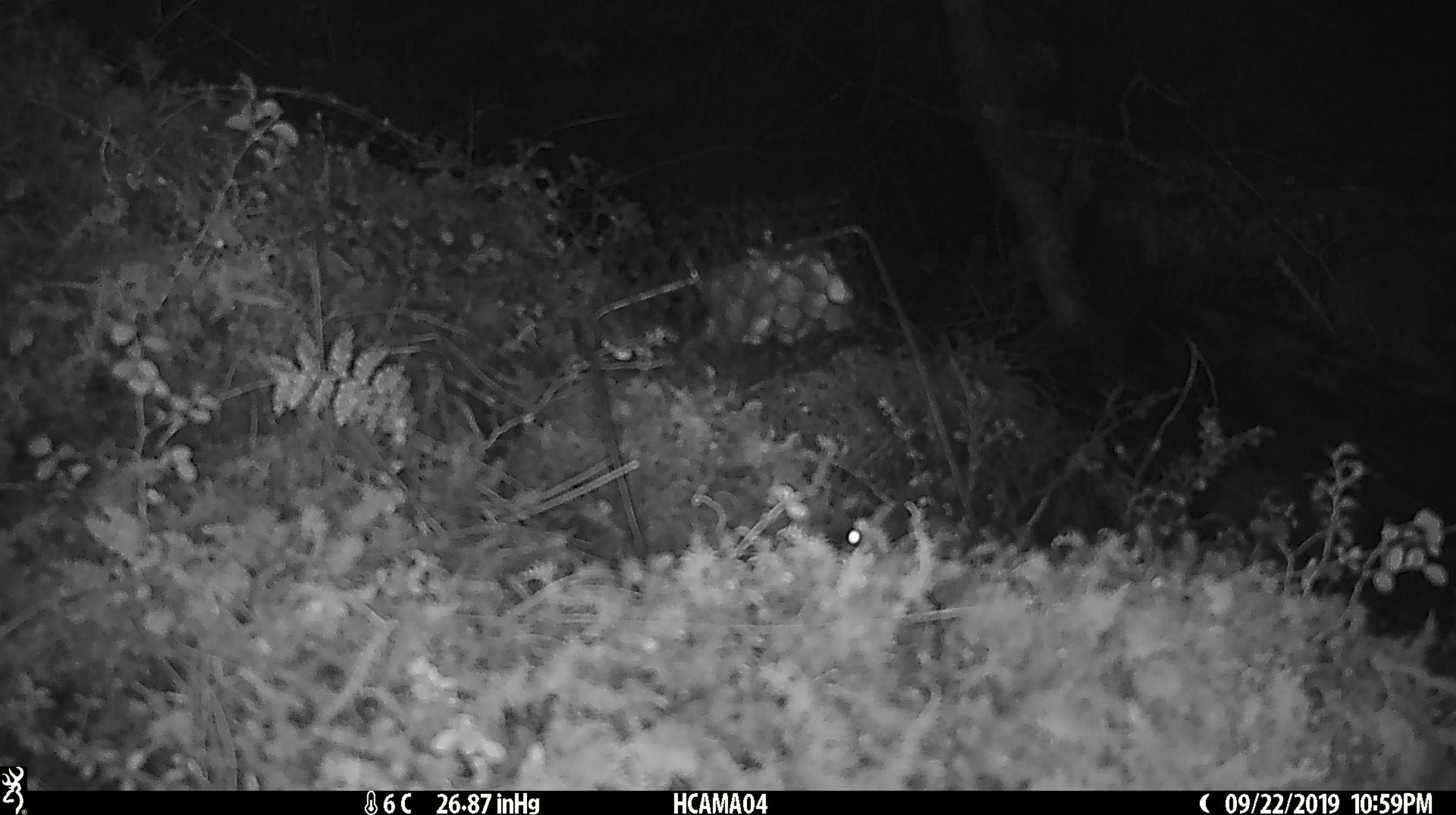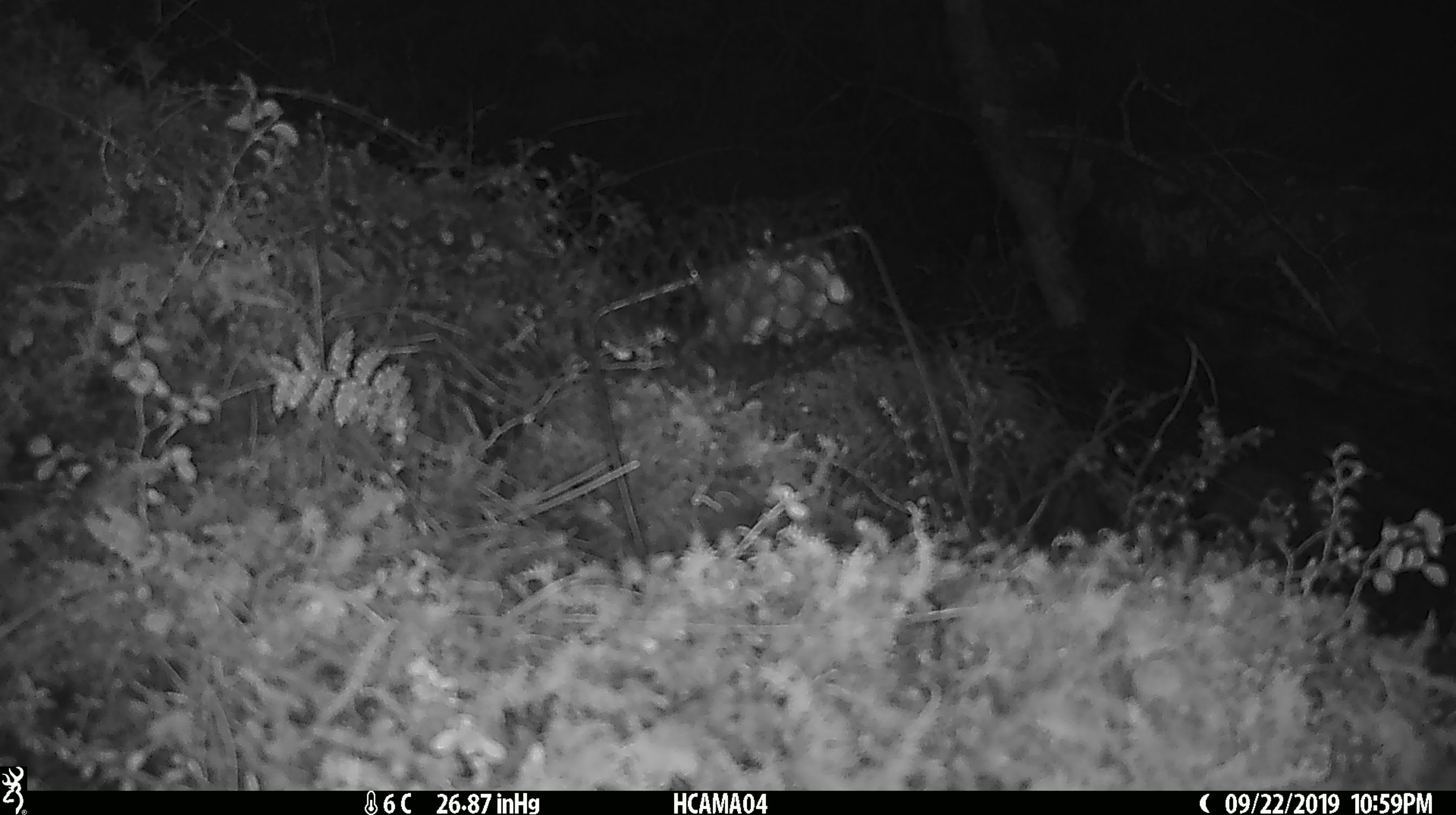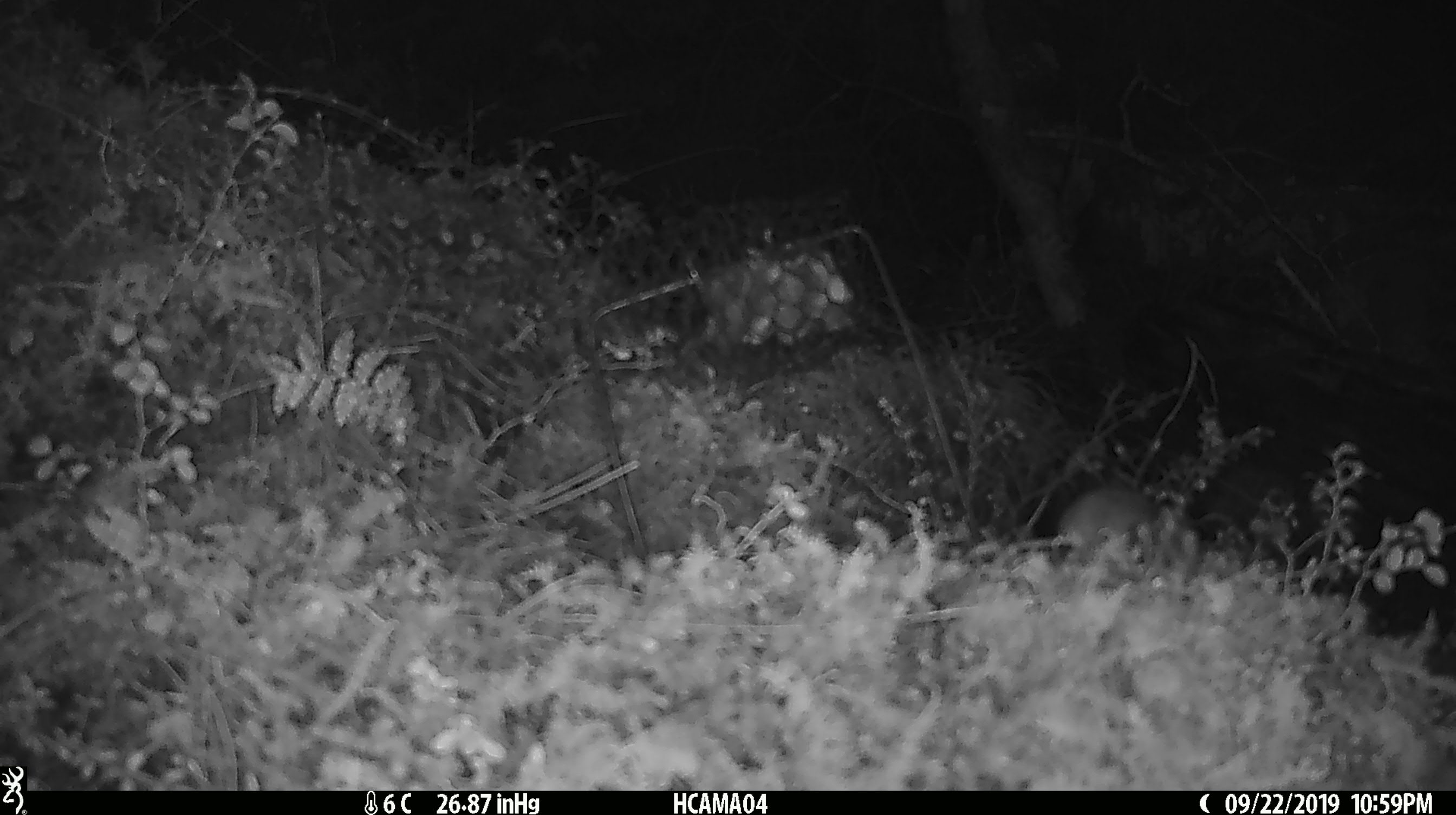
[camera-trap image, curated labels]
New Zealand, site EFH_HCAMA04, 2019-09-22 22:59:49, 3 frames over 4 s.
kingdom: Animalia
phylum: Chordata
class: Mammalia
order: Rodentia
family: Muridae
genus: Mus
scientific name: Mus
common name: mouse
Mouse (Mus).